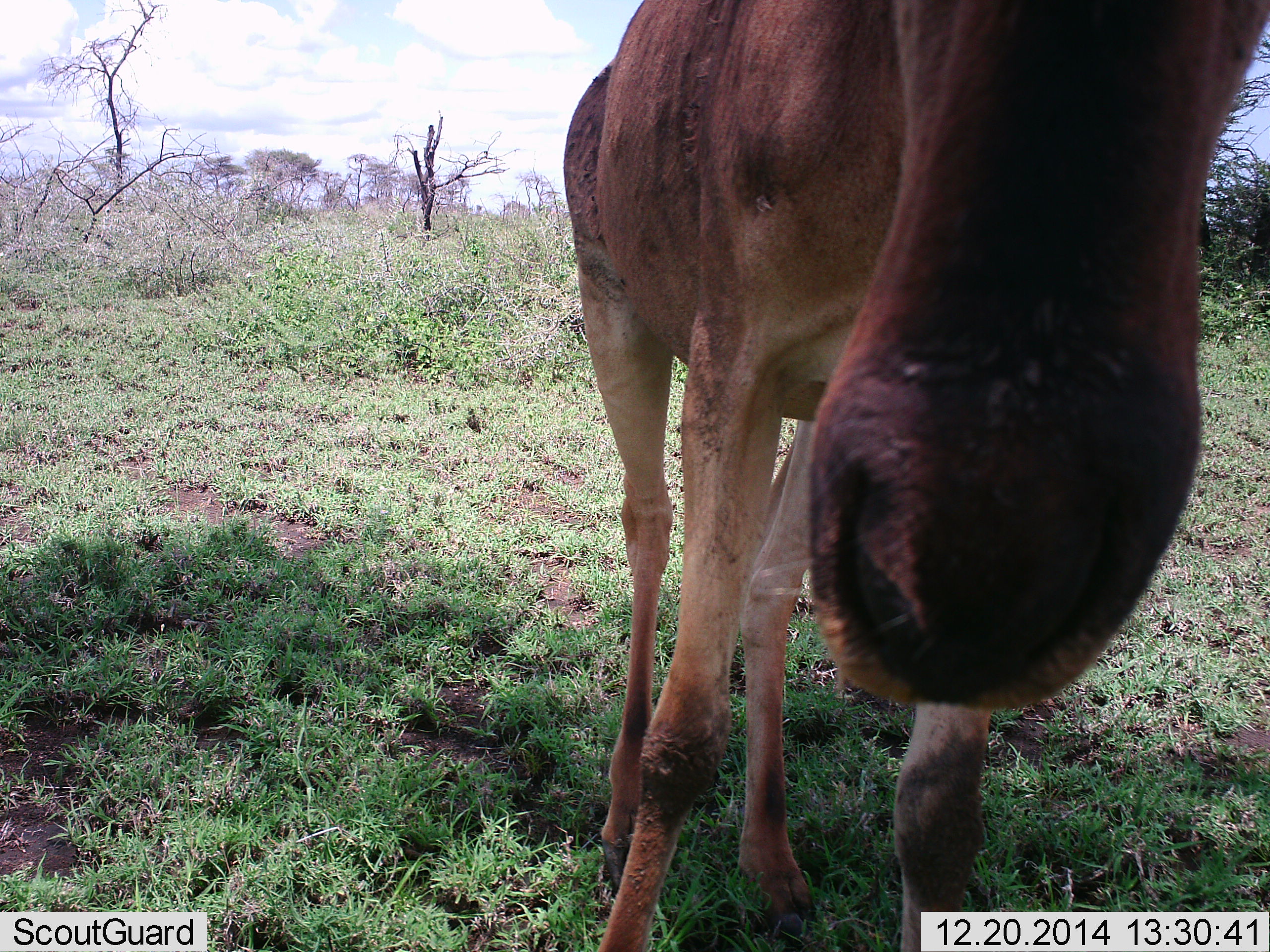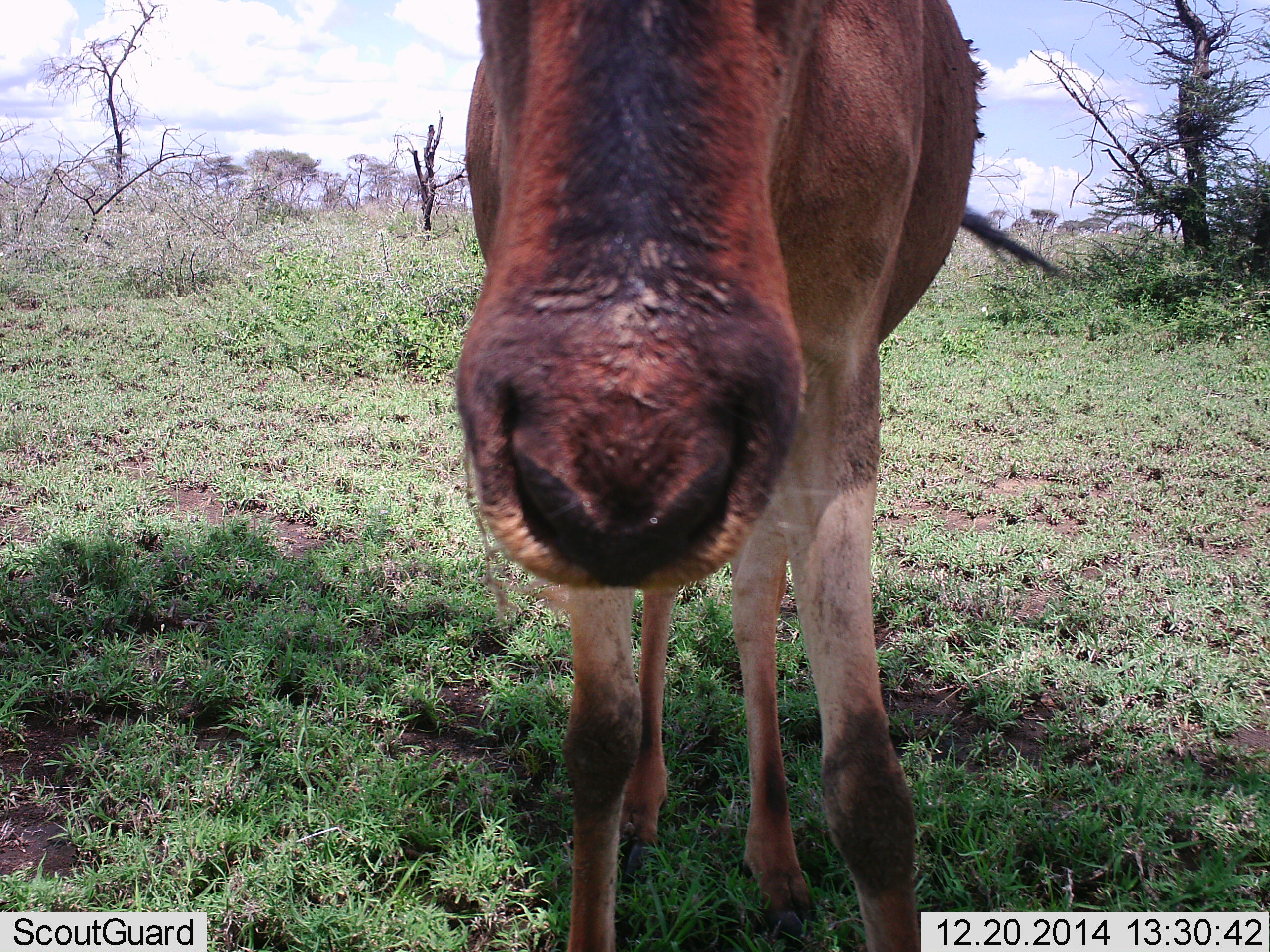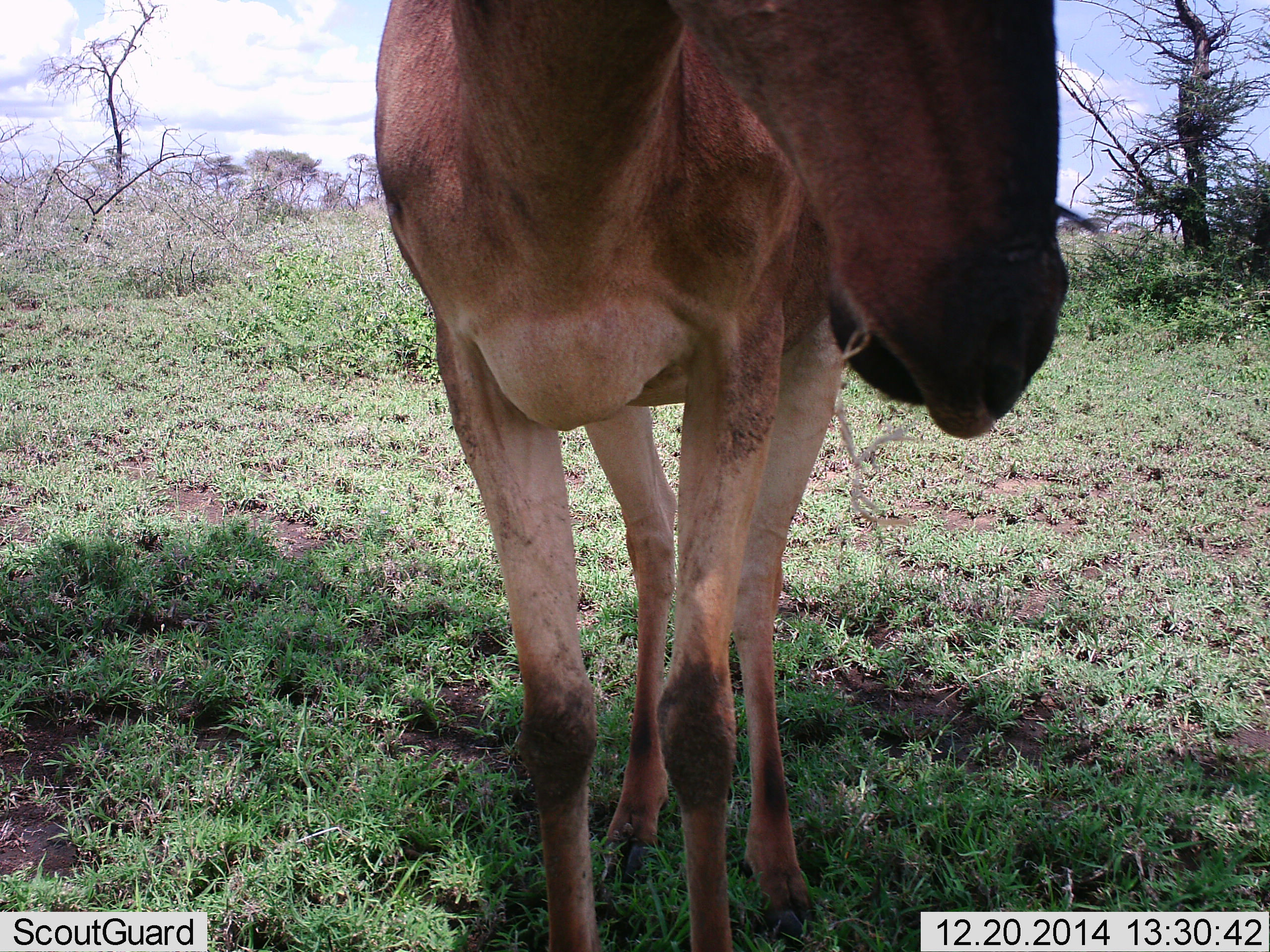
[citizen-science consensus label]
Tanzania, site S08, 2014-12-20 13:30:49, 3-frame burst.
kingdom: Animalia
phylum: Chordata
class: Mammalia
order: Artiodactyla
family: Bovidae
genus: Alcelaphus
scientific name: Alcelaphus buselaphus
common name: hartebeest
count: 1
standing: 80%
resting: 0%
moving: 0%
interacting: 10%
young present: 0%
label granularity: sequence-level